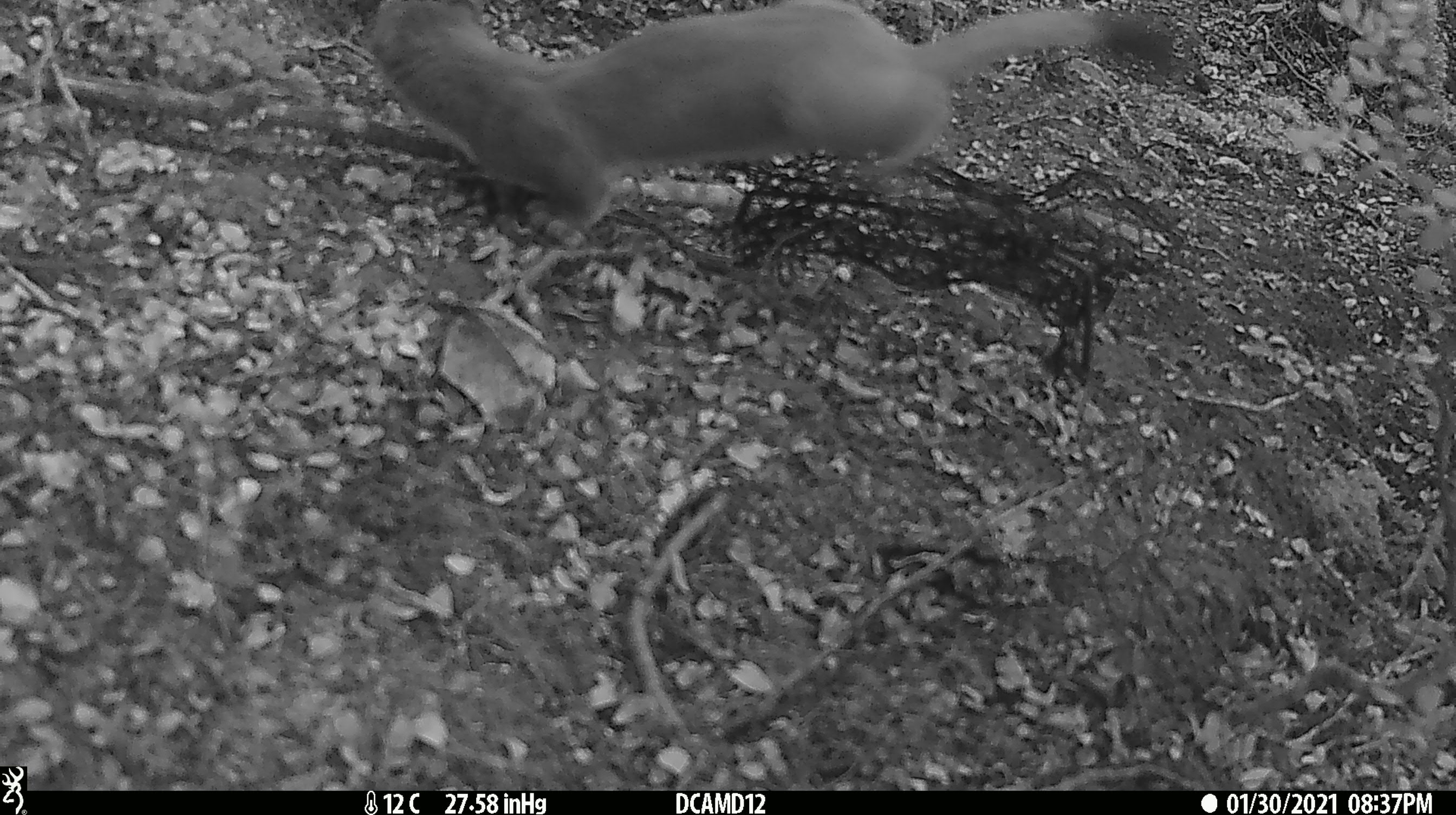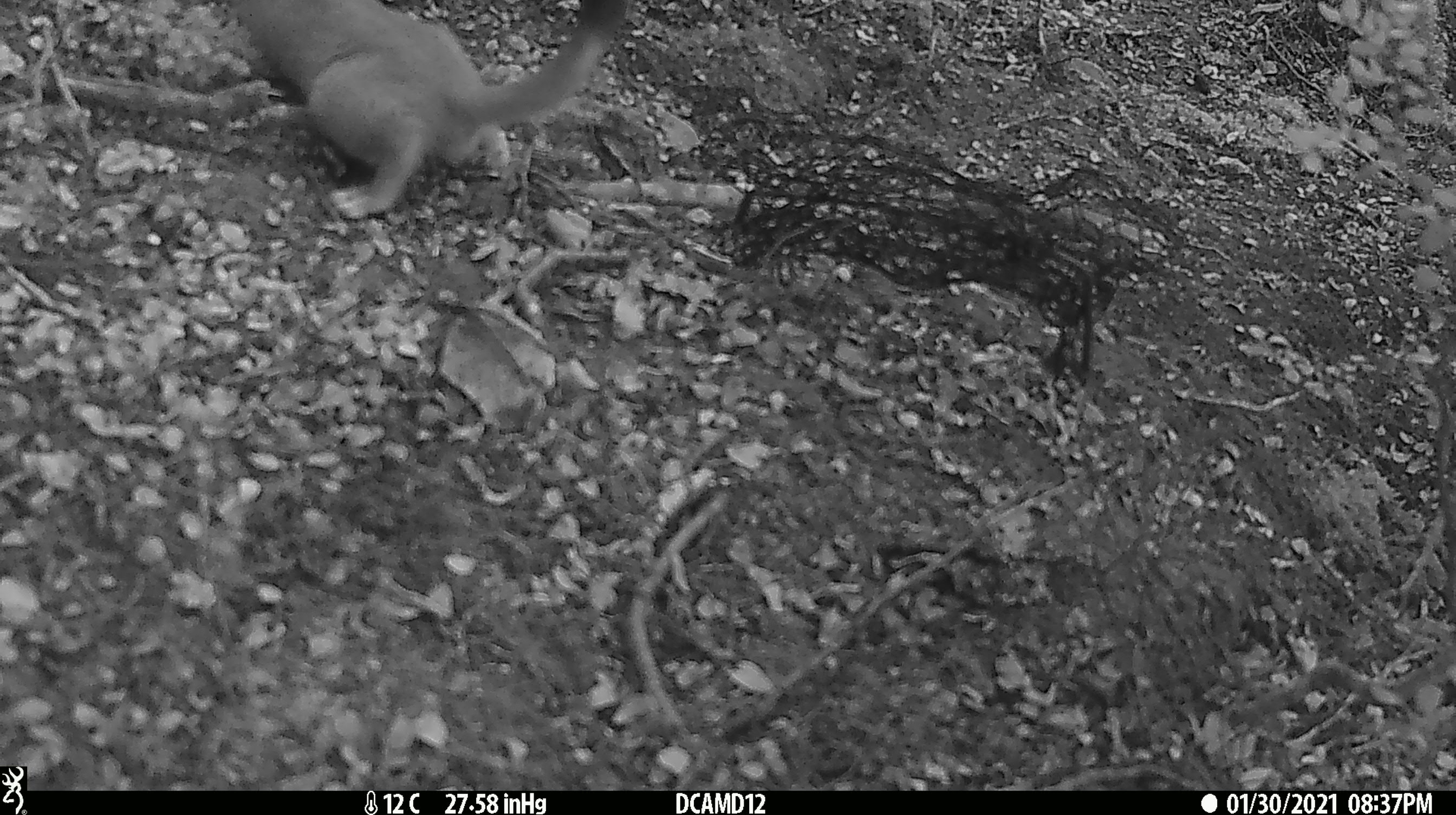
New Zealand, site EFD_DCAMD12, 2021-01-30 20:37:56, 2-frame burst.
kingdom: Animalia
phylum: Chordata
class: Mammalia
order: Carnivora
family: Mustelidae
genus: Mustela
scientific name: Mustela erminea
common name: stoat